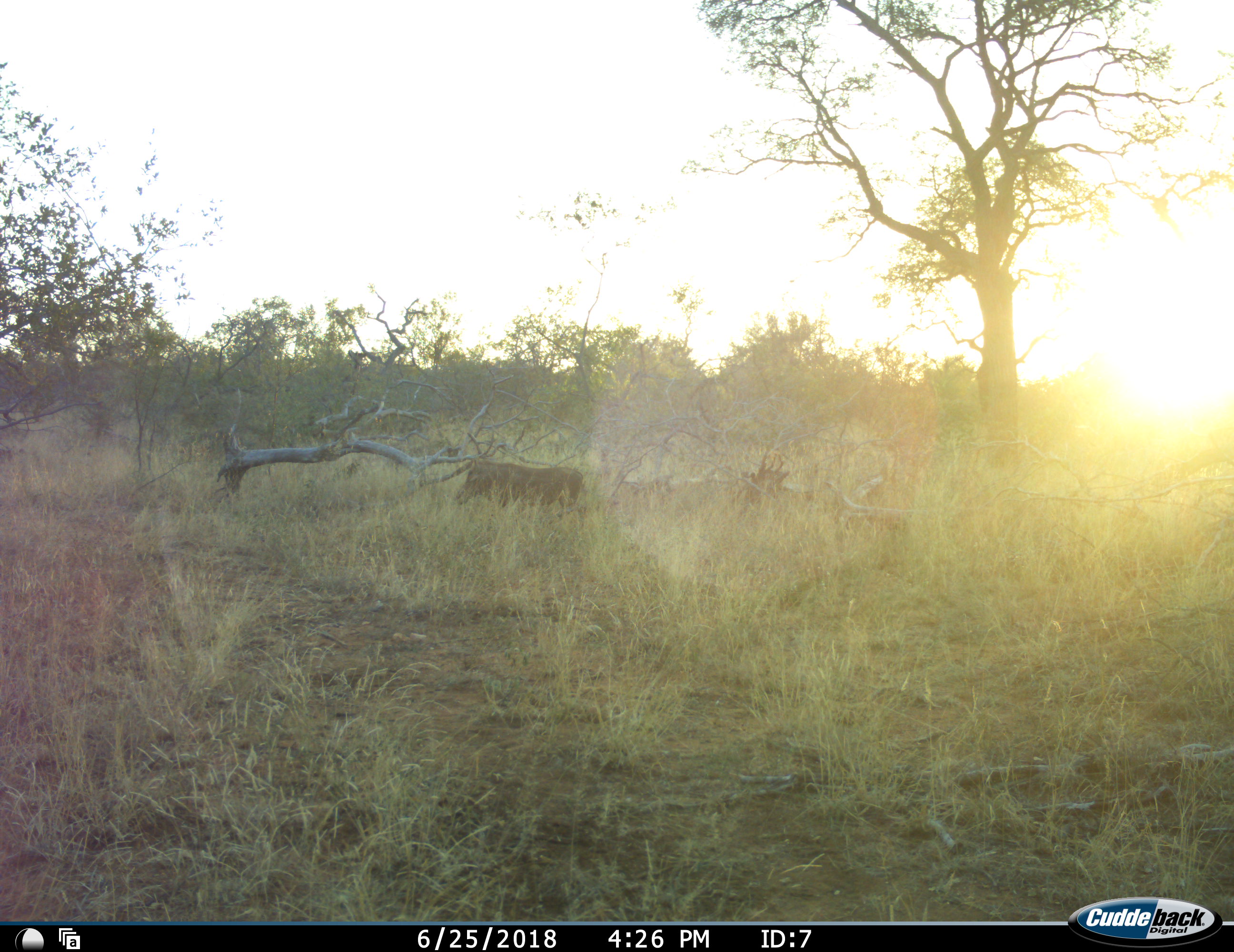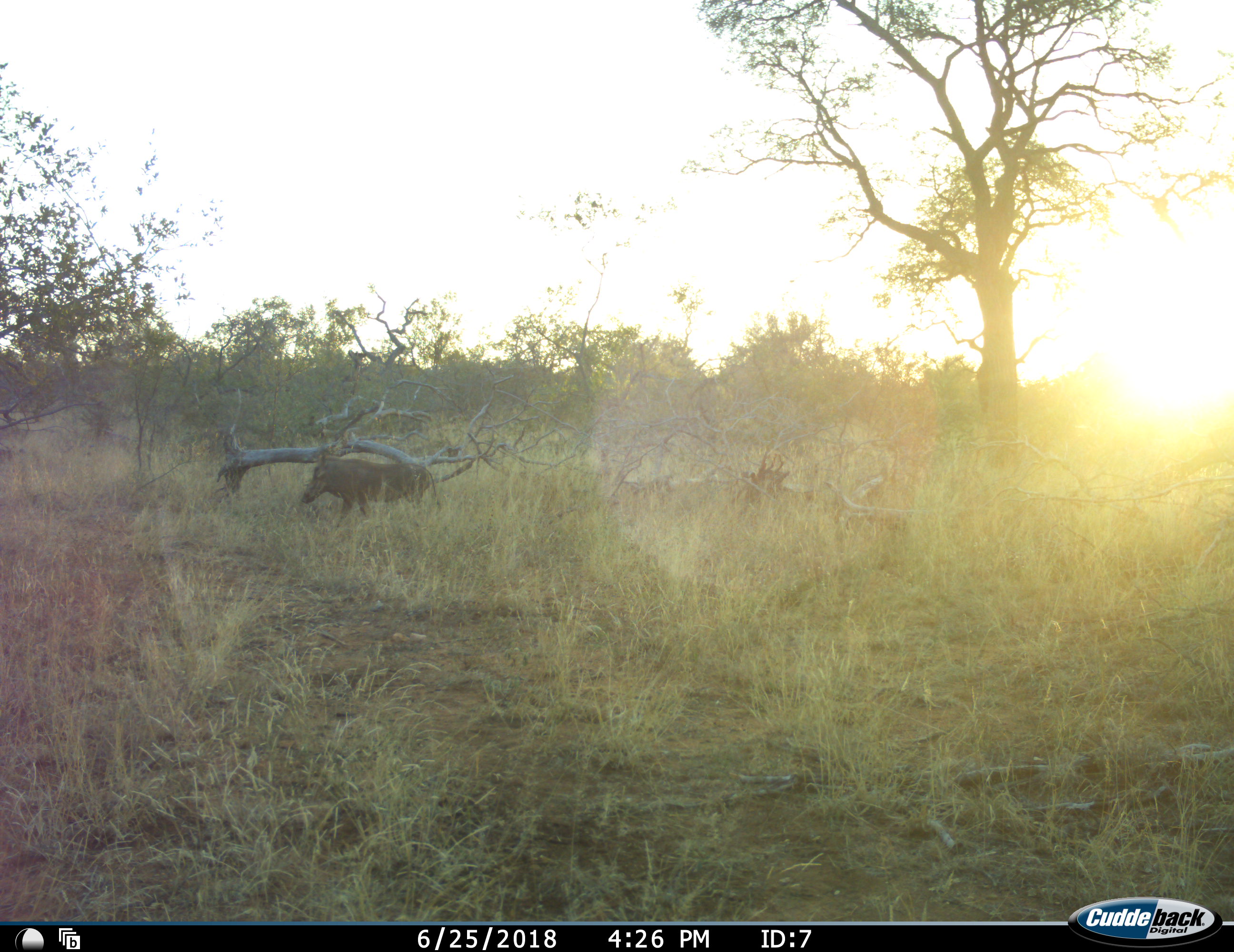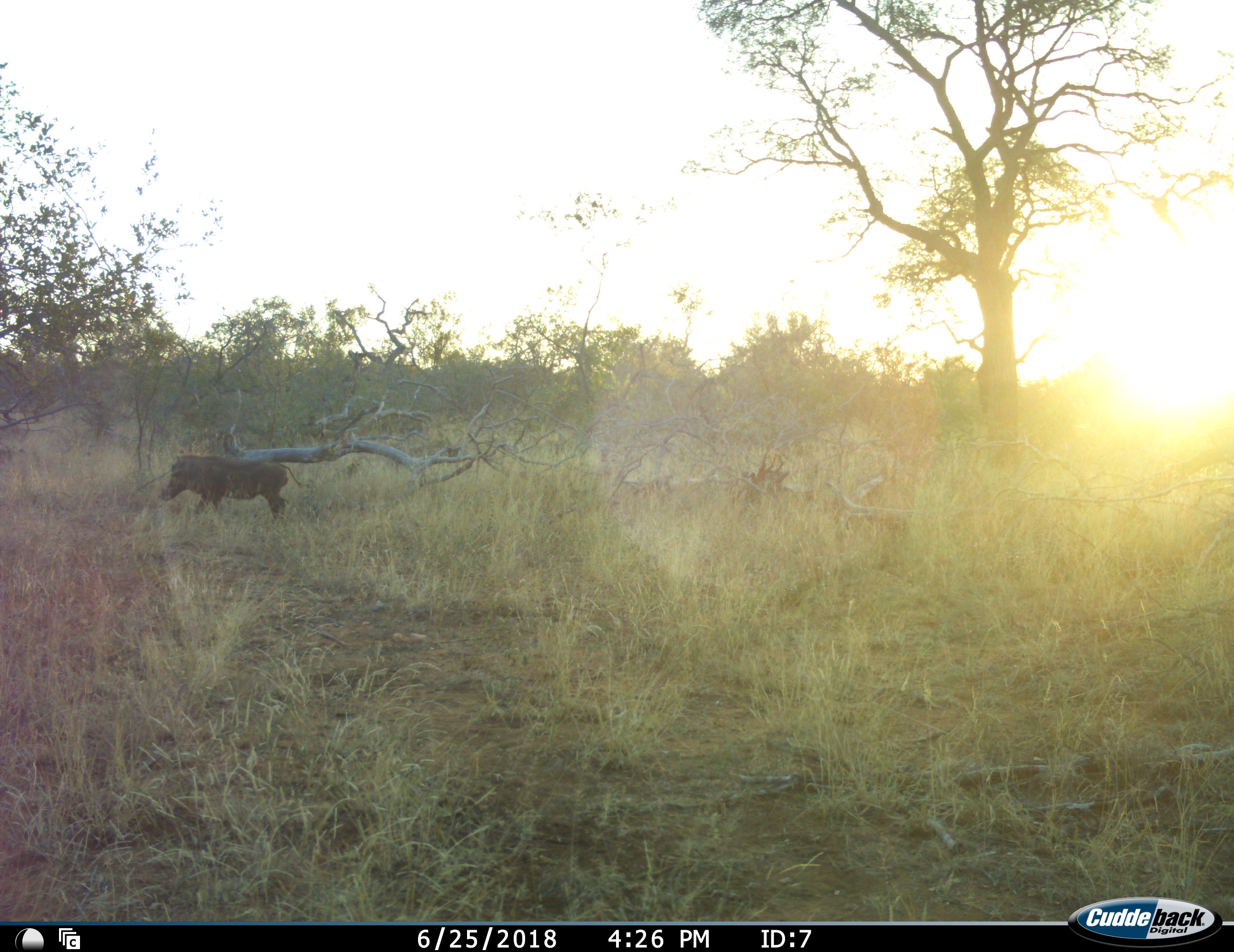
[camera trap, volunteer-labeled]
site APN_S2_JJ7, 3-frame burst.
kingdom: Animalia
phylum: Chordata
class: Mammalia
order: Artiodactyla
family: Suidae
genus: Phacochoerus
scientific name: Phacochoerus africanus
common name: warthog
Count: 1.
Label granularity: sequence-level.